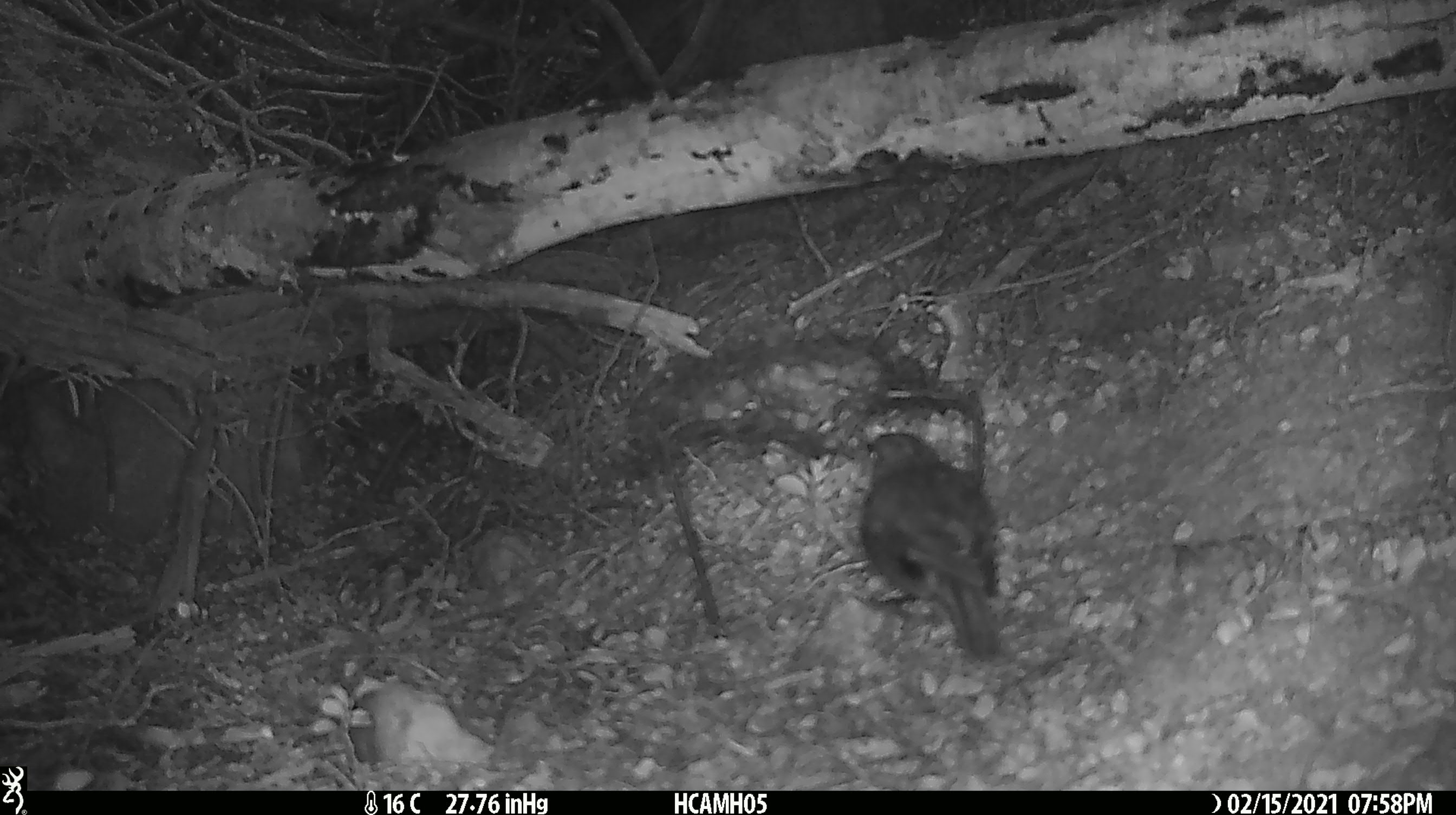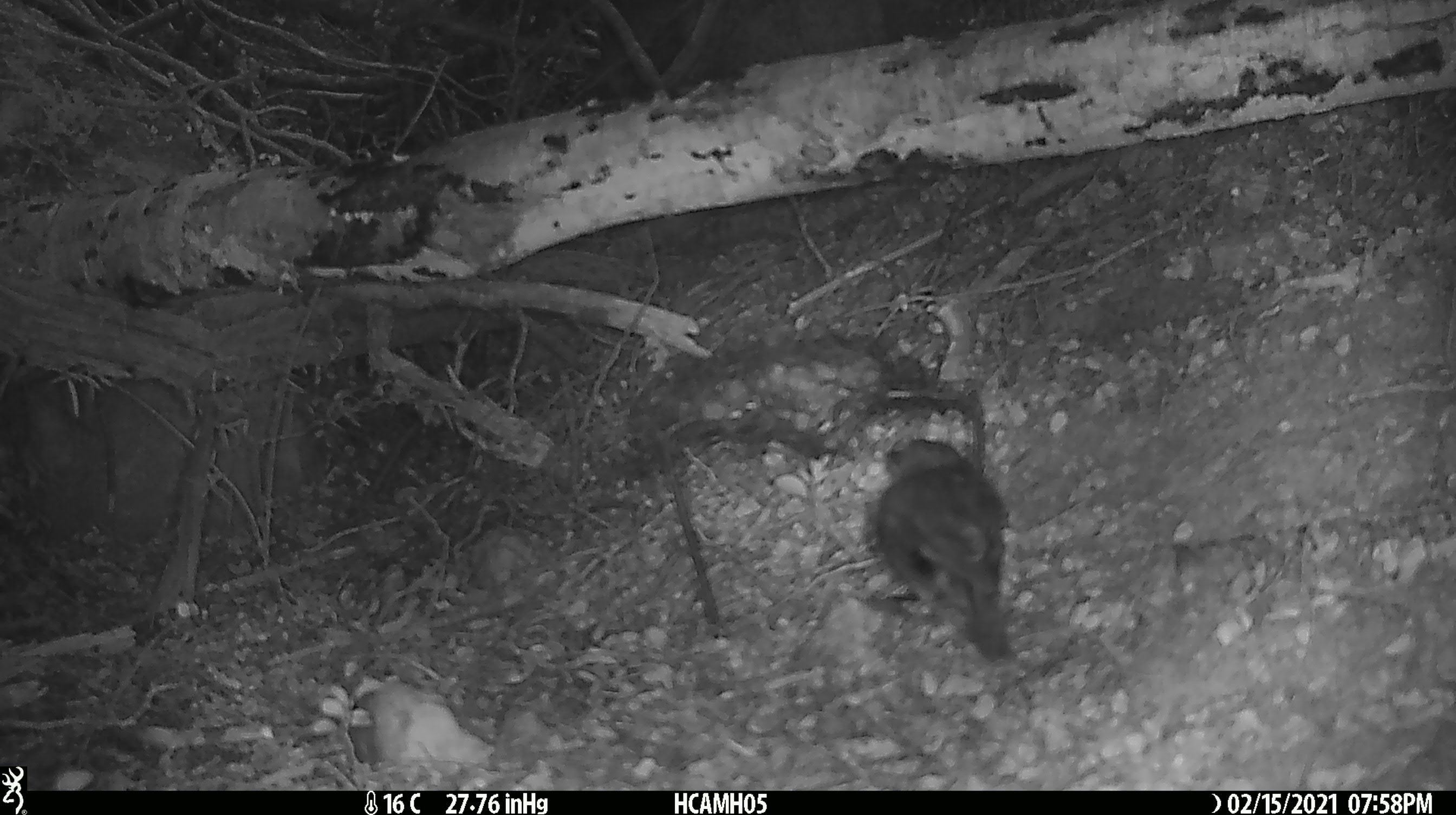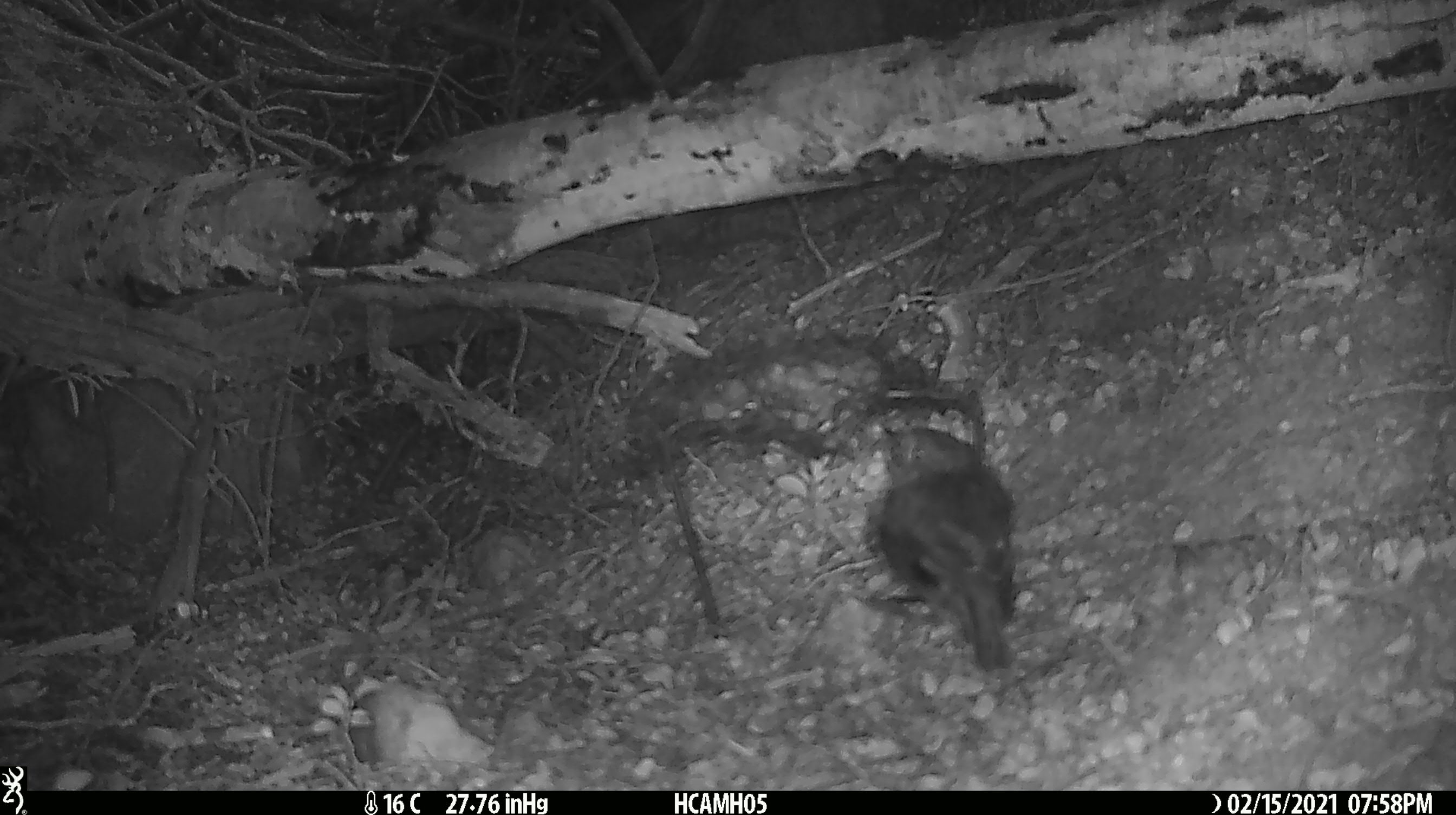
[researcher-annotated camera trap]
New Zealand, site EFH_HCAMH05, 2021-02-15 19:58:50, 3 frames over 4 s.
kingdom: Animalia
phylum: Chordata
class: Aves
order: Passeriformes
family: Petroicidae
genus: Petroica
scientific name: Petroica australis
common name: new zealand robin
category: robin